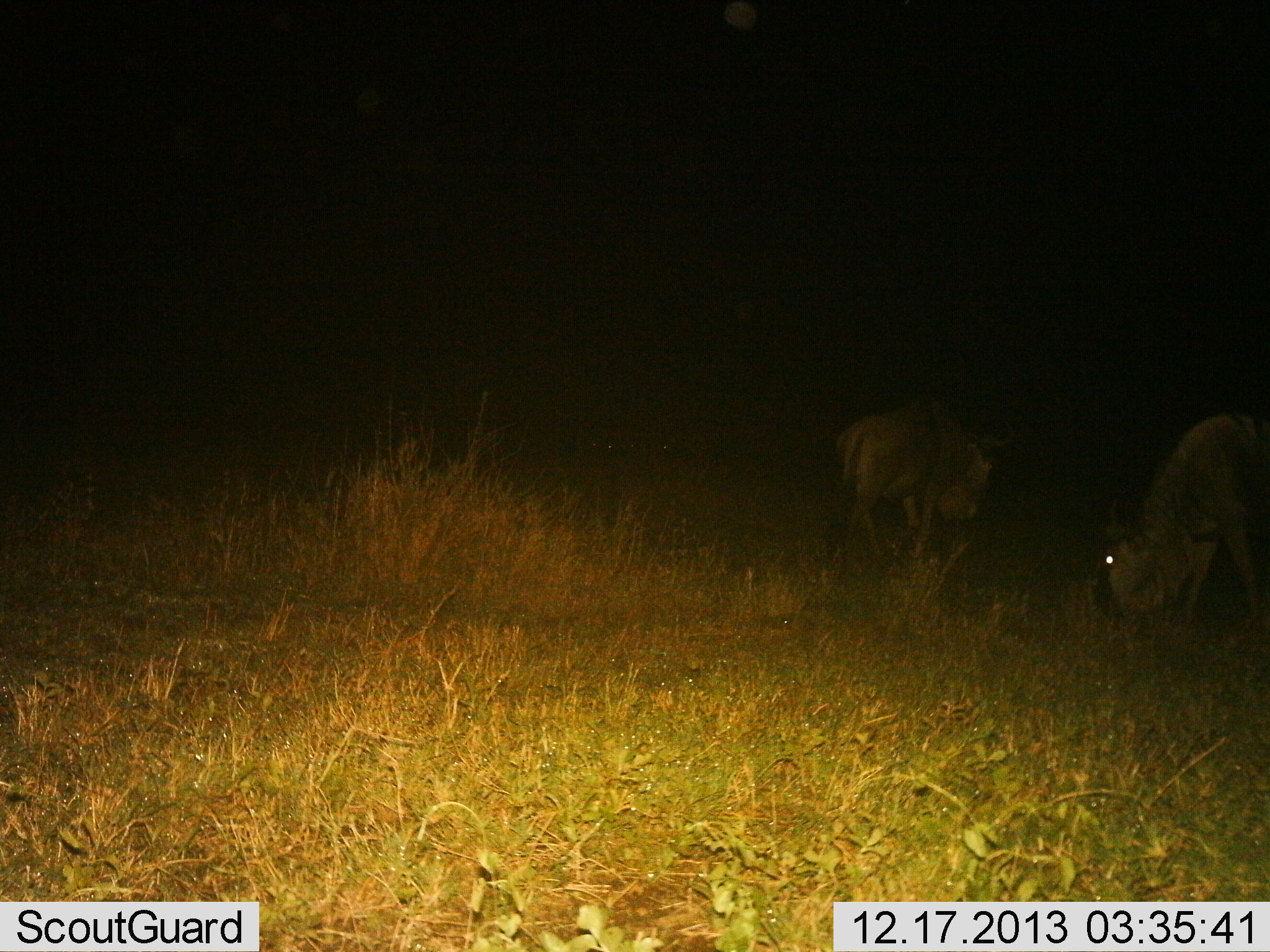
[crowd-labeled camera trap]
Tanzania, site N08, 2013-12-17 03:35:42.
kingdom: Animalia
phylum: Chordata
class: Mammalia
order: Artiodactyla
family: Bovidae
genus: Connochaetes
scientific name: Connochaetes taurinus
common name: blue wildebeest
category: wildebeest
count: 2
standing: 20%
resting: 0%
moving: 20%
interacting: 0%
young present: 0%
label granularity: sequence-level